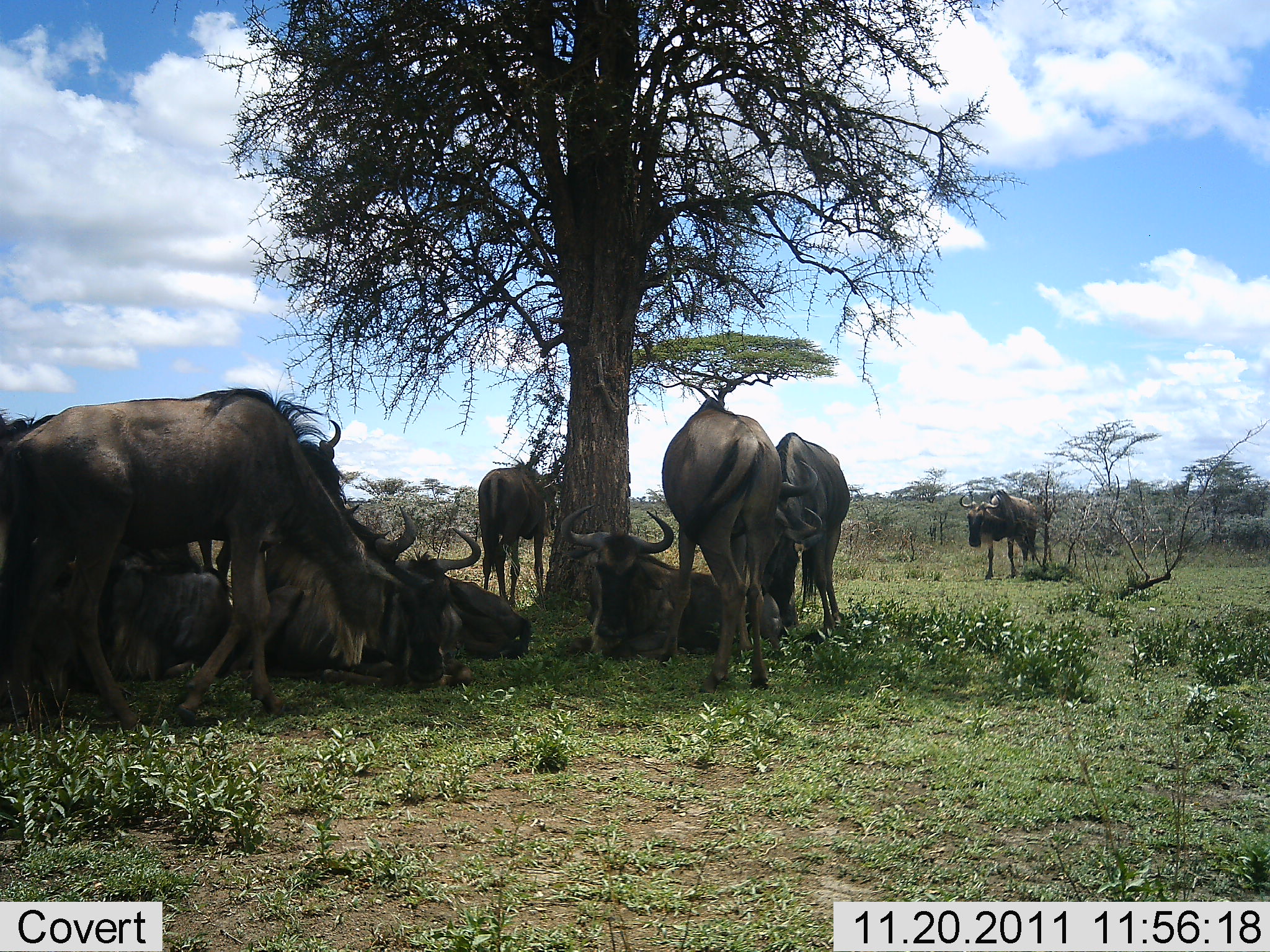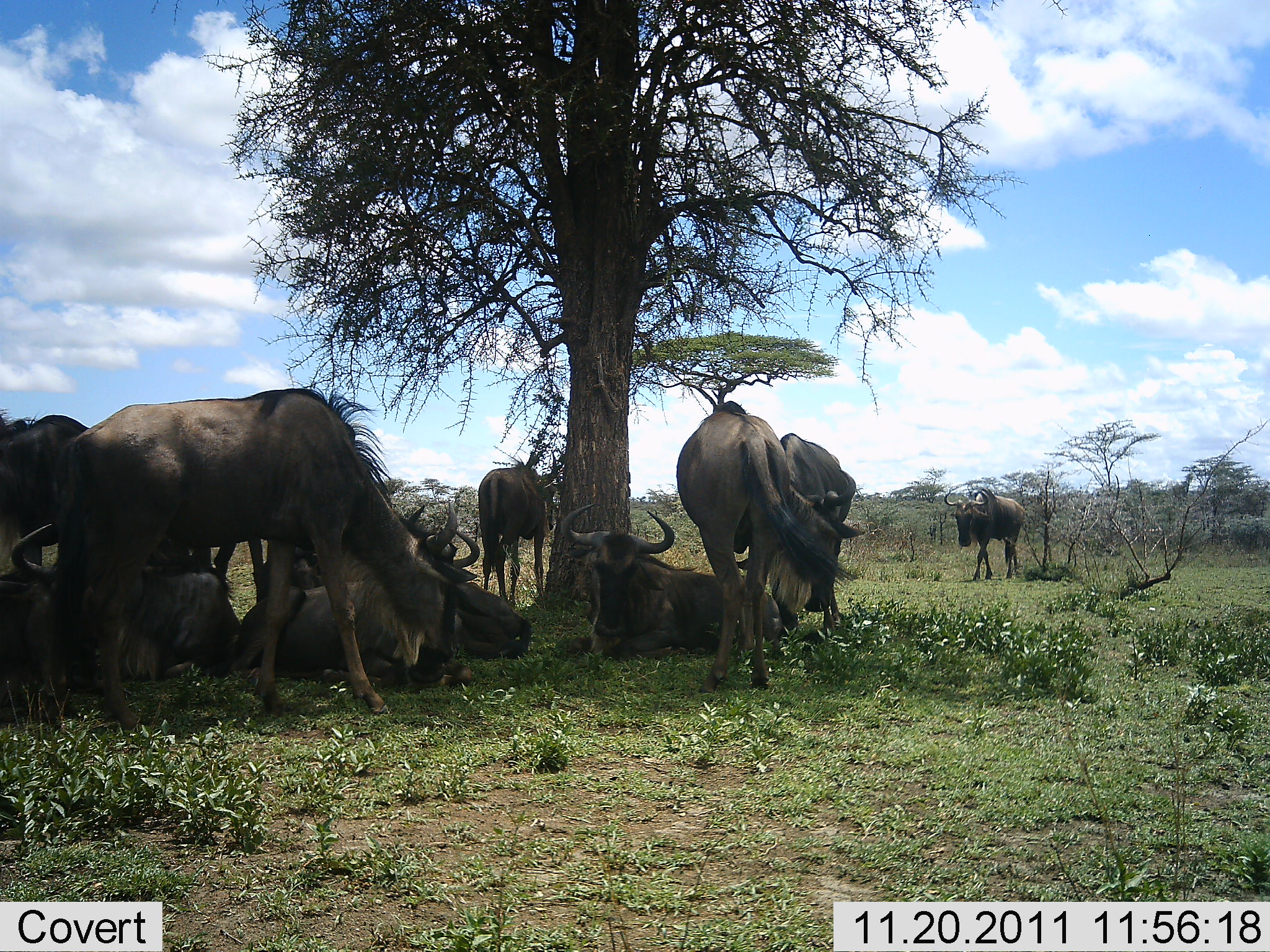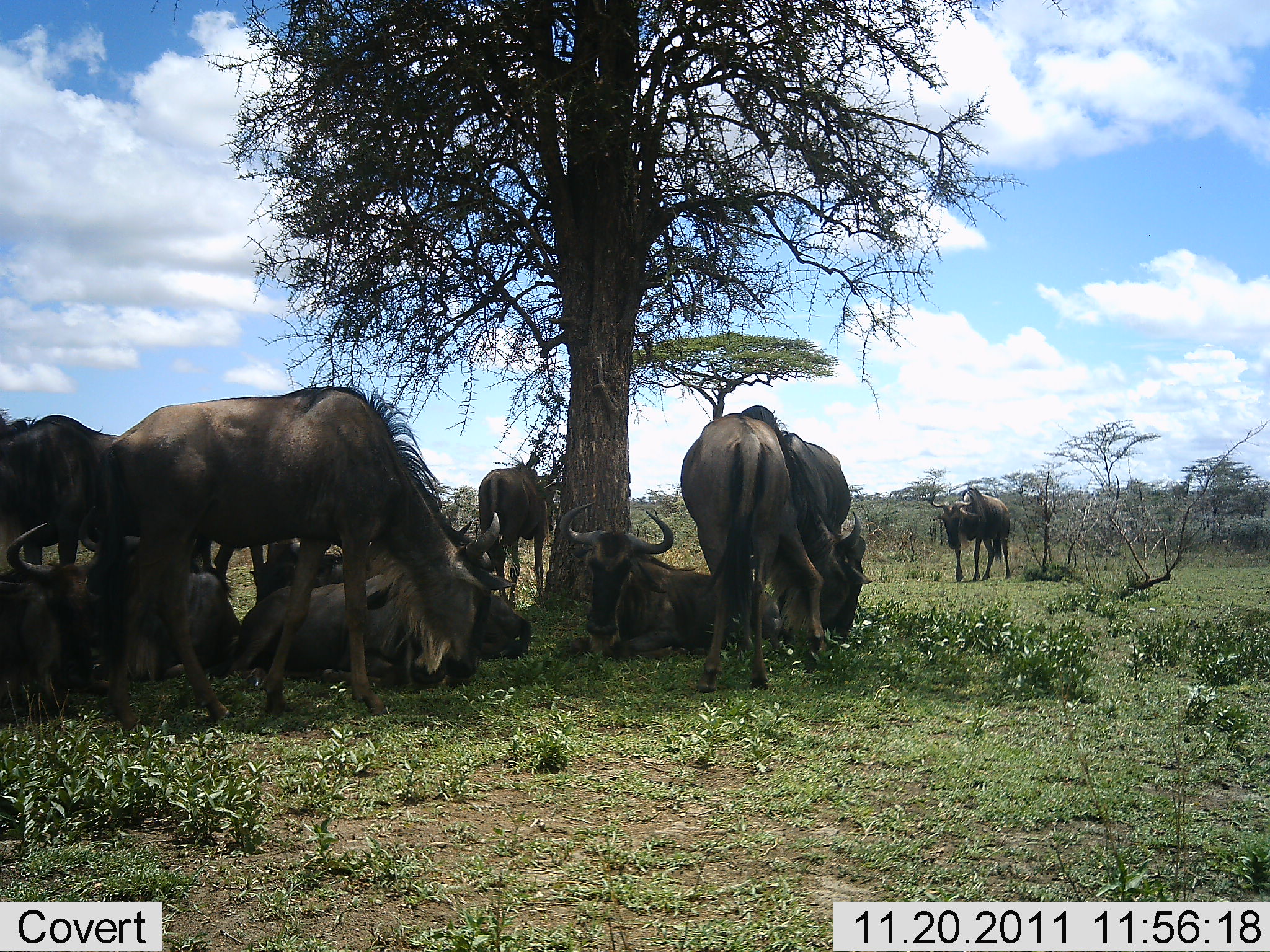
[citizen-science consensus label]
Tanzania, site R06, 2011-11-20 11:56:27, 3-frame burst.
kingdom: Animalia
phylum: Chordata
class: Mammalia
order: Artiodactyla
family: Bovidae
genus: Connochaetes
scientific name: Connochaetes taurinus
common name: blue wildebeest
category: wildebeest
Wildebeest (blue wildebeest) (Connochaetes taurinus), count 11-50. Behavior (volunteer vote fractions): standing 50%, resting 100%, moving 56%, interacting 6%. Young present (vote fraction): 0%. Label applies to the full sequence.